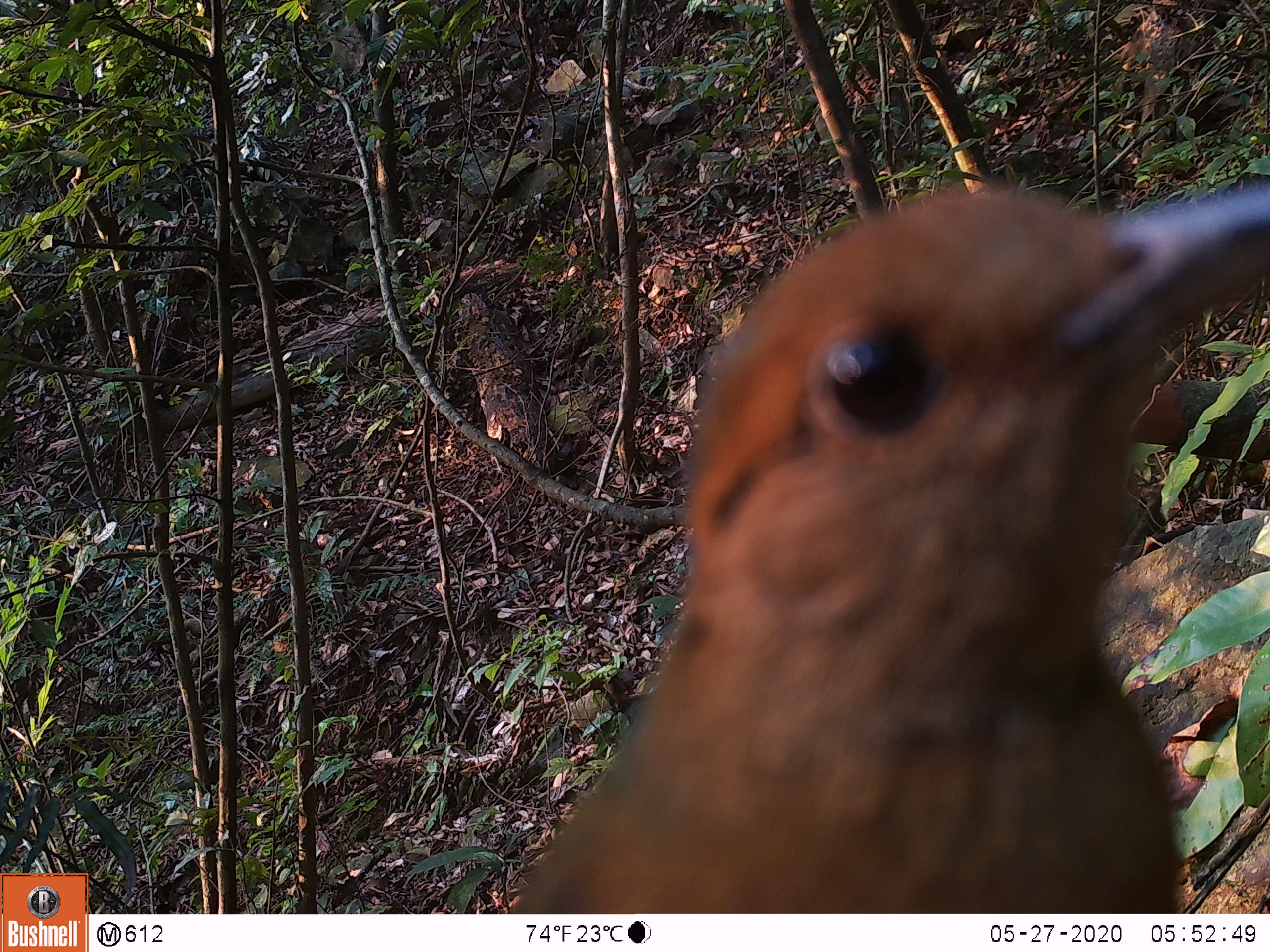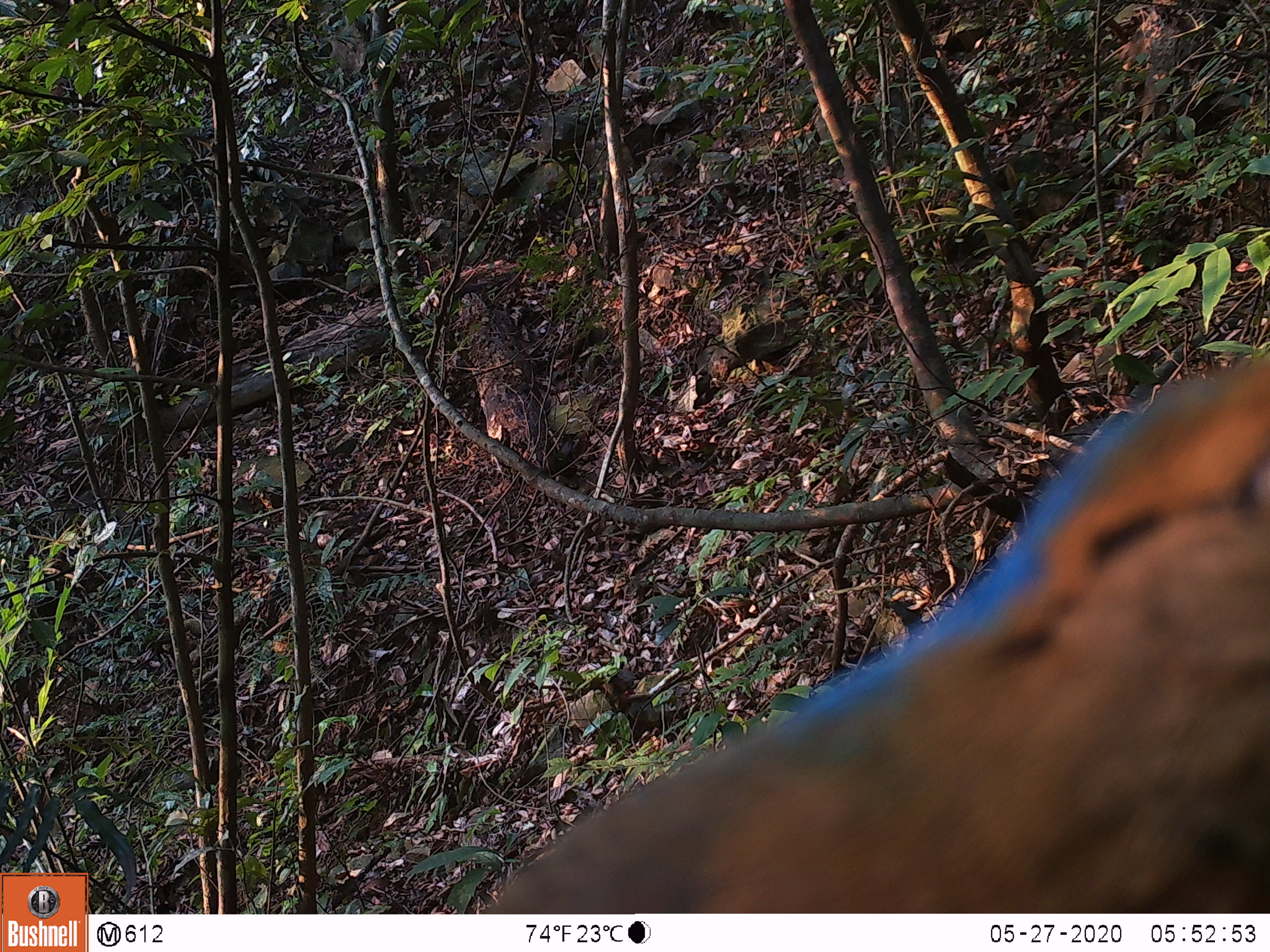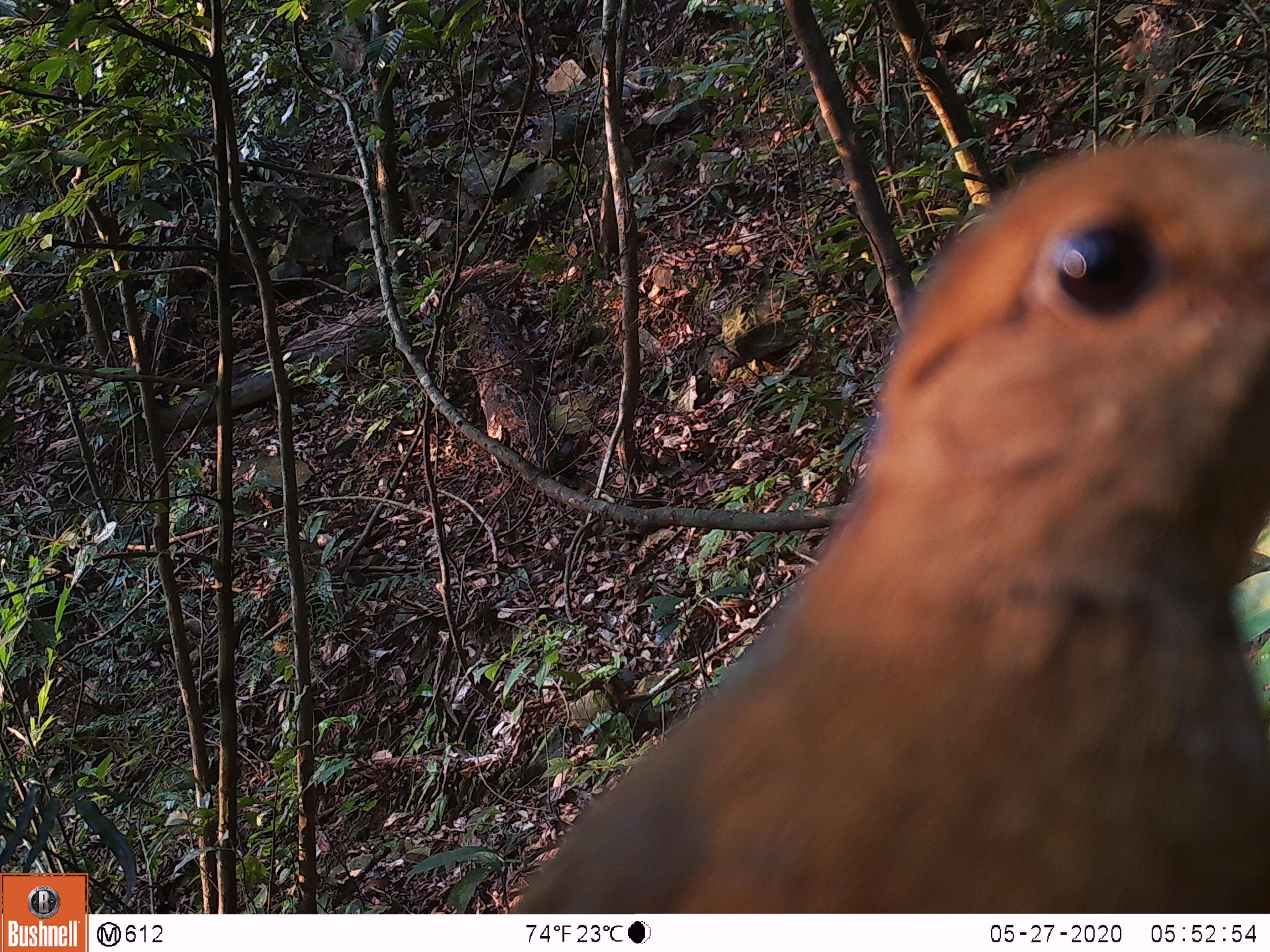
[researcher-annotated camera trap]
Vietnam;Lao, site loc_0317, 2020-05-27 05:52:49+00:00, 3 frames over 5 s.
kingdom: Animalia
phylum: Chordata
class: Aves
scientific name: Aves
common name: bird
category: unidentified bird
Unidentified bird (bird) (Aves). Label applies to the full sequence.